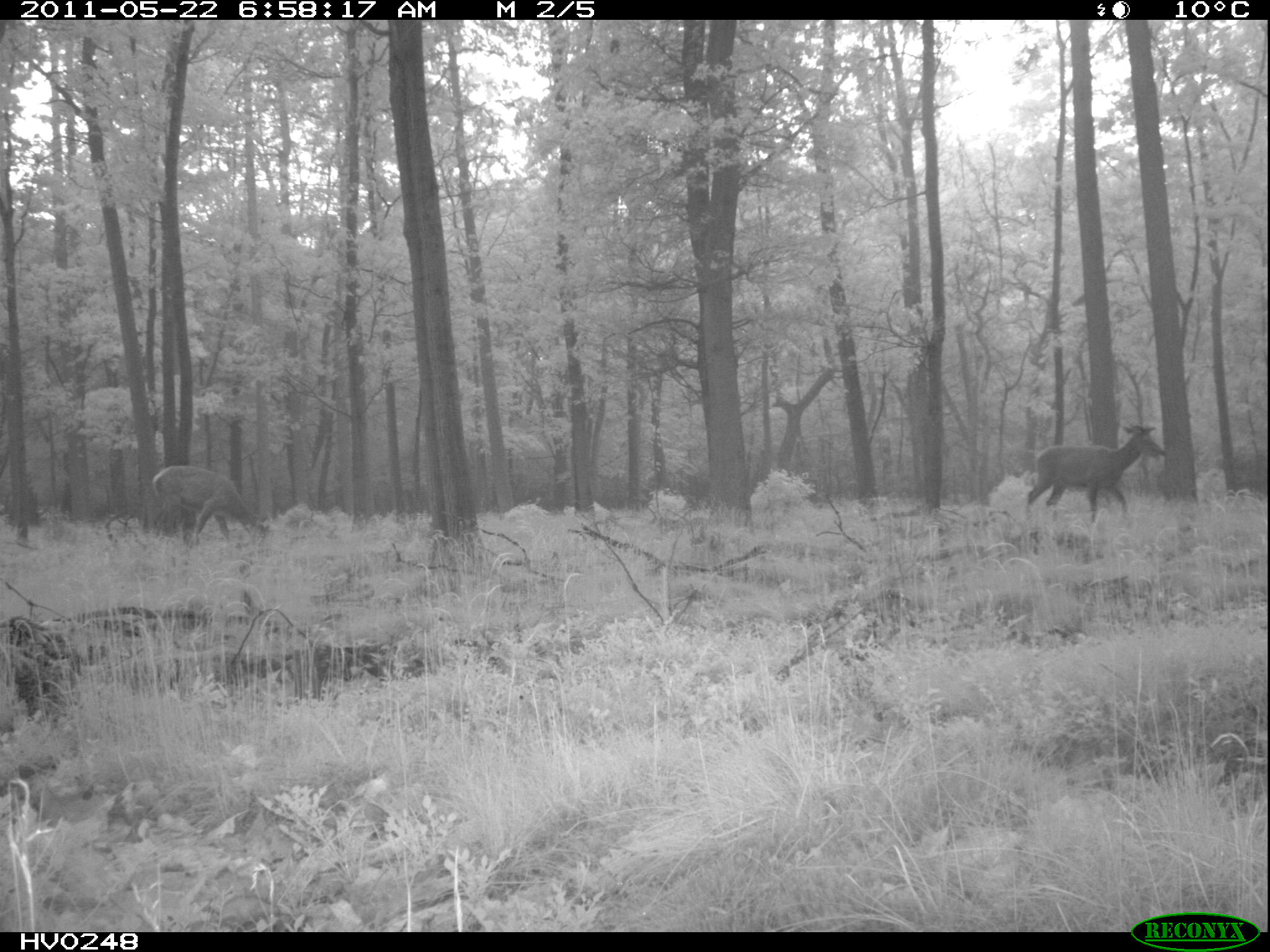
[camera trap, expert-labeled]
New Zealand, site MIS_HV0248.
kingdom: Animalia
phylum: Chordata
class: Mammalia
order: Artiodactyla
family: Cervidae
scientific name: Cervidae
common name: deer